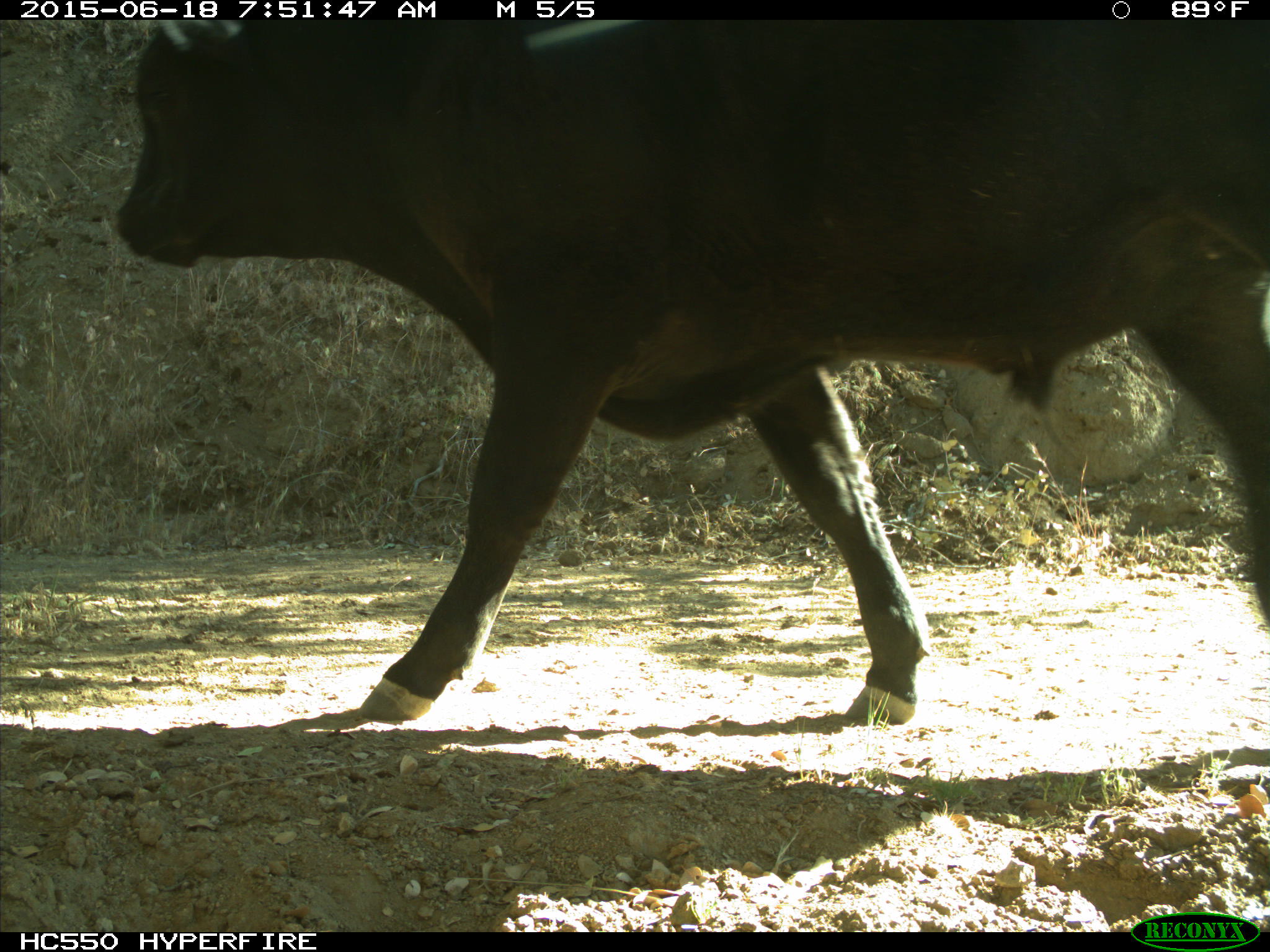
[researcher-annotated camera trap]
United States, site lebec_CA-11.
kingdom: Animalia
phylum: Chordata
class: Mammalia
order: Artiodactyla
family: Bovidae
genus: Bos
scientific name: Bos taurus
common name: domestic cow